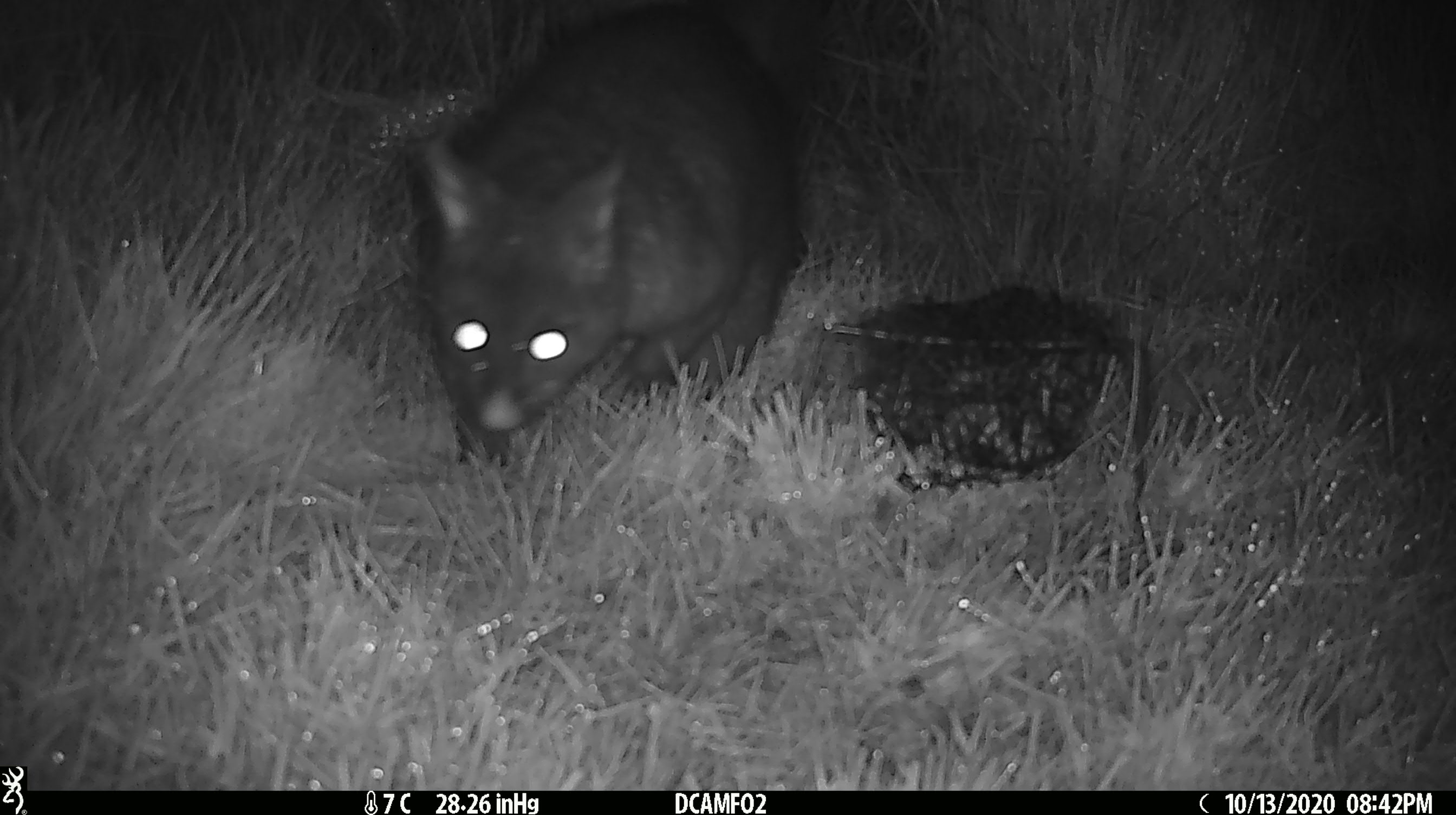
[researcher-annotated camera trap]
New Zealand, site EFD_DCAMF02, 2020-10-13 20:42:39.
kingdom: Animalia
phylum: Chordata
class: Mammalia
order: Diprotodontia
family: Phalangeridae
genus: Trichosurus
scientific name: Trichosurus vulpecula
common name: common brushtail possum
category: possum